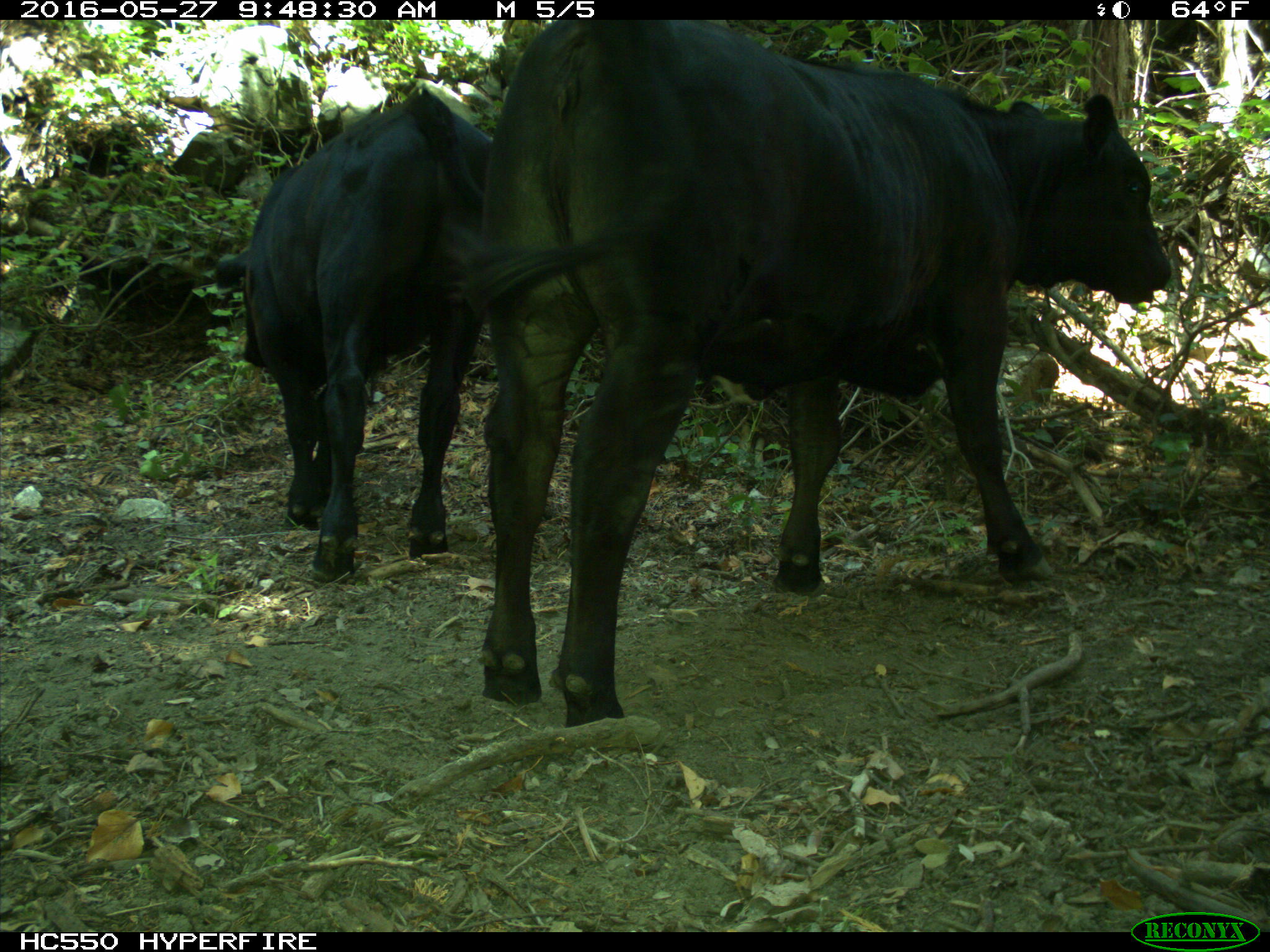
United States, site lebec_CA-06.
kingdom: Animalia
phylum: Chordata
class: Mammalia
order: Artiodactyla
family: Bovidae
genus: Bos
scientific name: Bos taurus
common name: domestic cow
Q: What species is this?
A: Bos taurus (domestic cow).